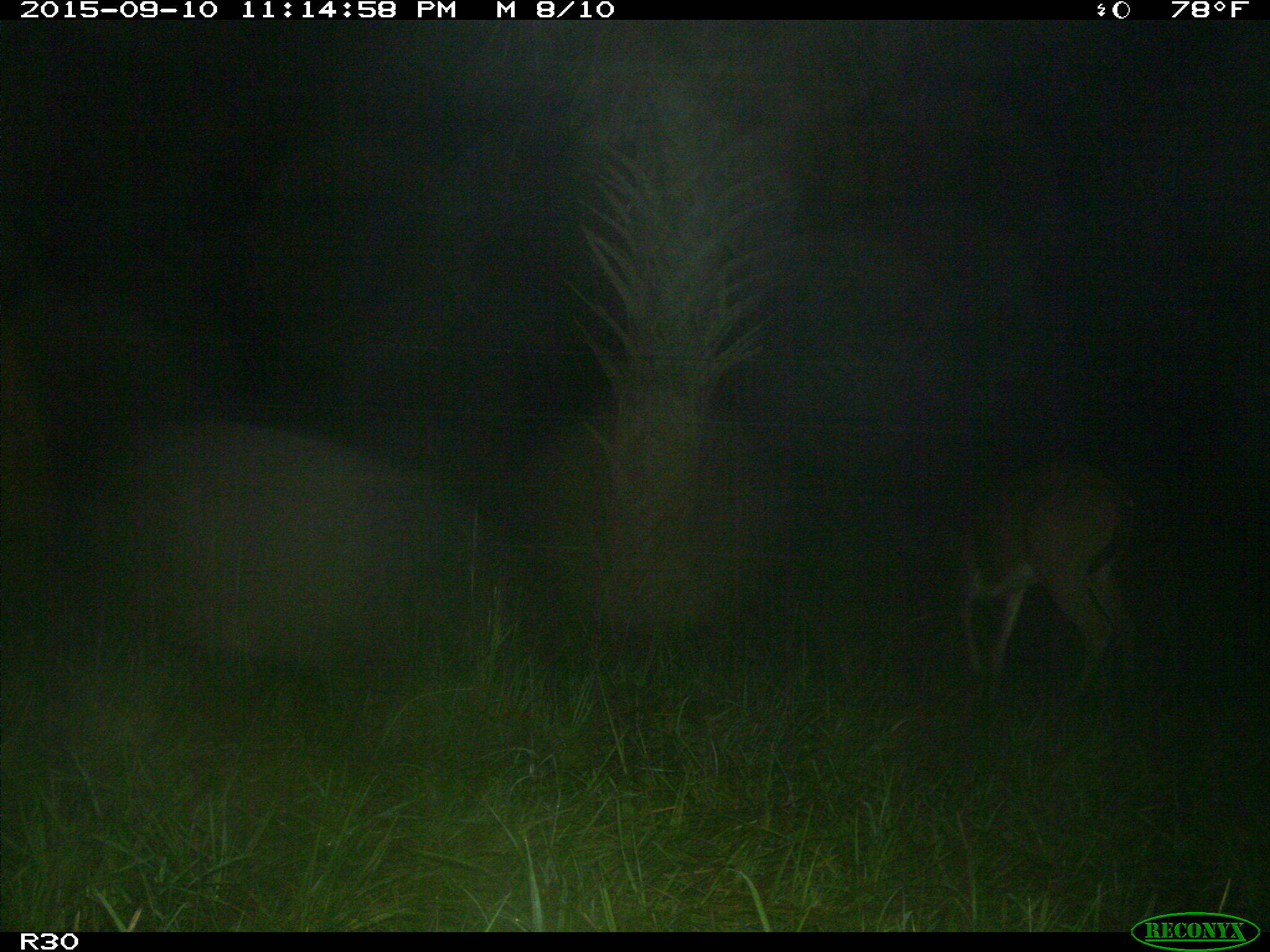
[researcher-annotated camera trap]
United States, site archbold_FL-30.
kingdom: Animalia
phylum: Chordata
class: Mammalia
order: Artiodactyla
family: Cervidae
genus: Odocoileus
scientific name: Odocoileus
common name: deer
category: unidentified deer